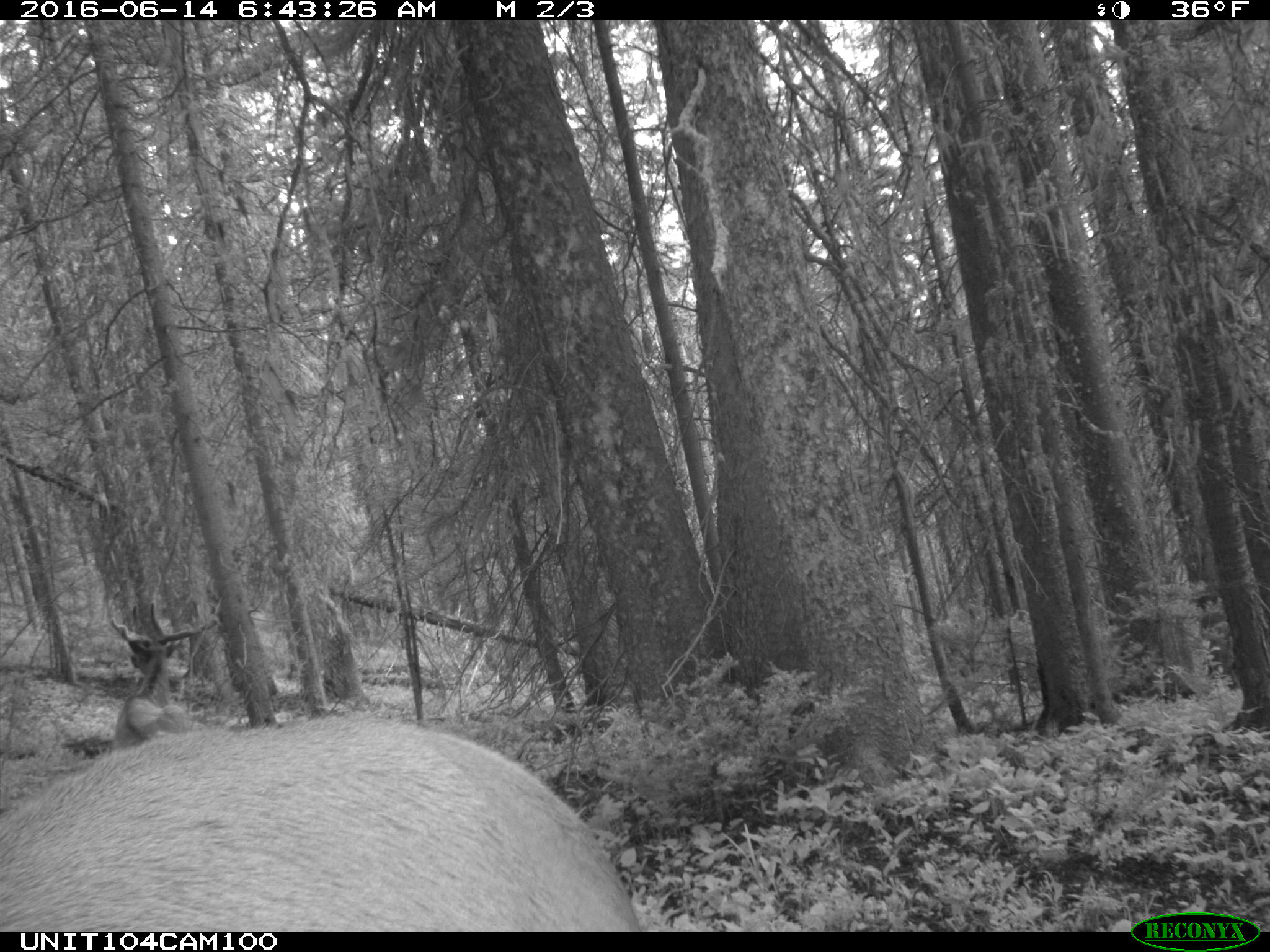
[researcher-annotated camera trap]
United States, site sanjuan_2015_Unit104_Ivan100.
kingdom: Animalia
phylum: Chordata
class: Mammalia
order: Artiodactyla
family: Cervidae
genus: Cervus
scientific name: Cervus elaphus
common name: red deer